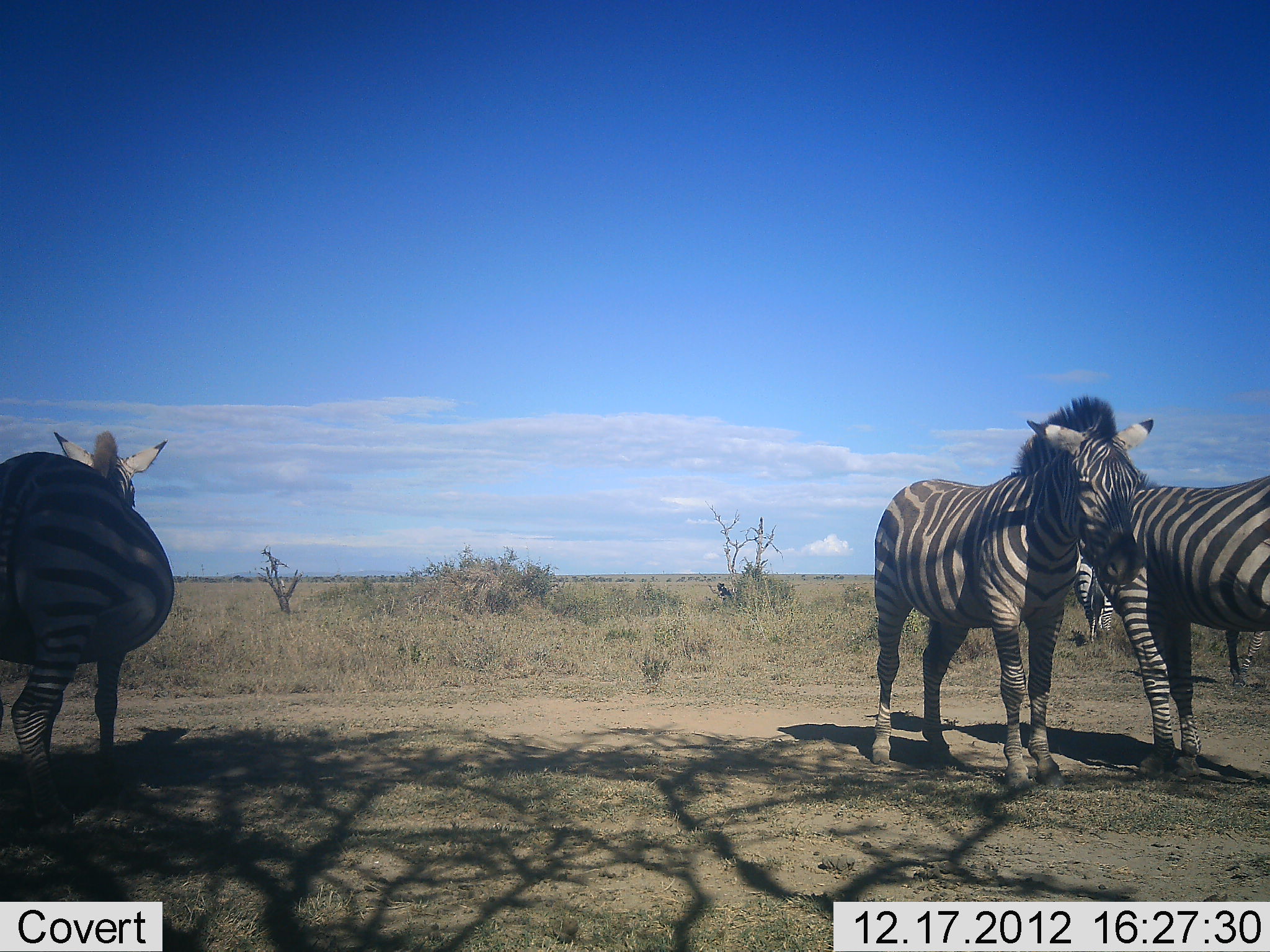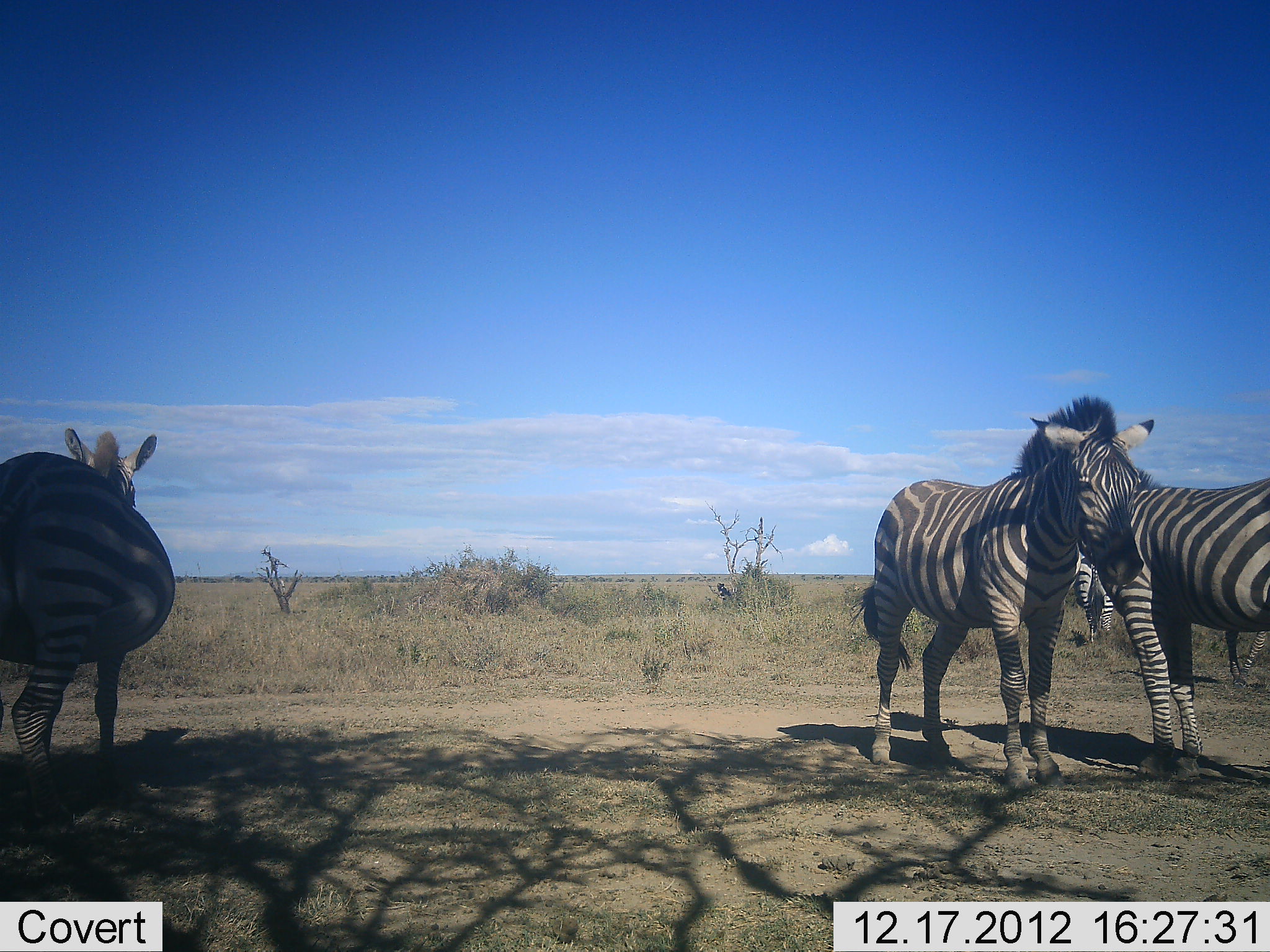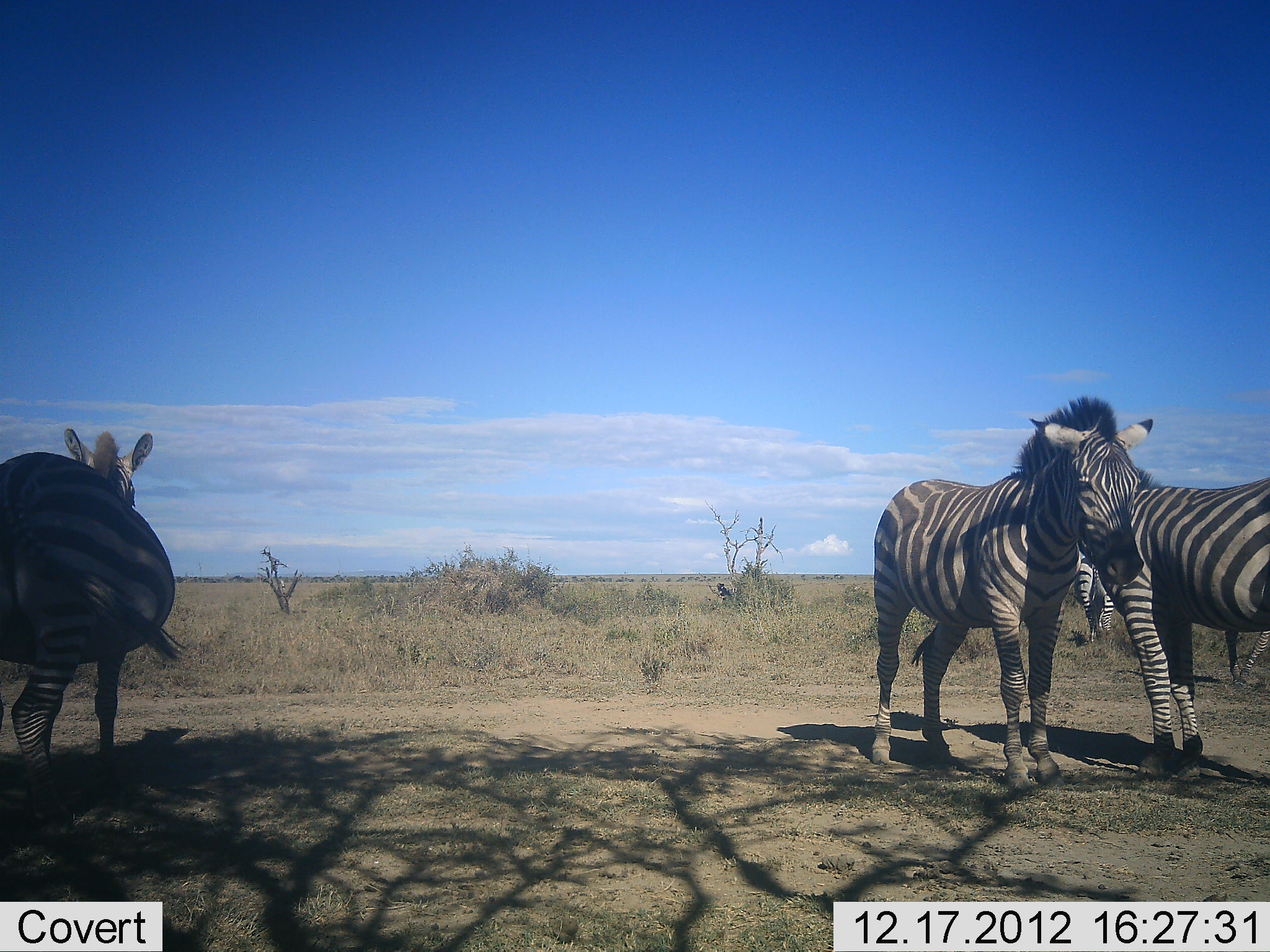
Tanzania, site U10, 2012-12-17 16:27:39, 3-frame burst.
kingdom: Animalia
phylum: Chordata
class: Mammalia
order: Perissodactyla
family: Equidae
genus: Equus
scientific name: Equus quagga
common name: plains zebra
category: zebra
Zebra (plains zebra) (Equus quagga), count 4. Behavior (volunteer vote fractions): standing 100%, resting 0%, moving 0%, interacting 20%. Young present (vote fraction): 0%. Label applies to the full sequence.